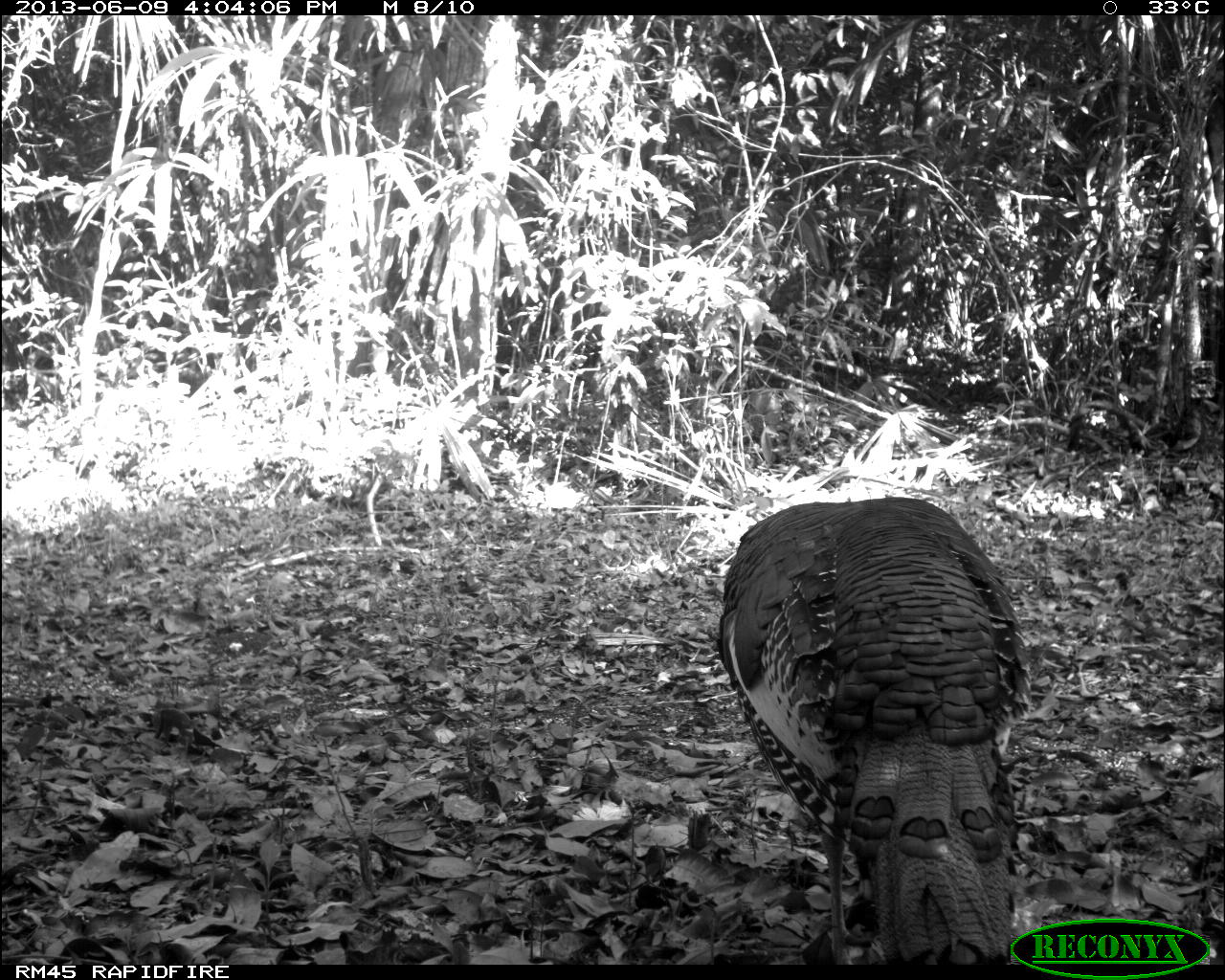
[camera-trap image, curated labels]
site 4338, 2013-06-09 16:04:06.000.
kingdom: Animalia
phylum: Chordata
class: Aves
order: Galliformes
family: Phasianidae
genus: Meleagris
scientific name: Meleagris ocellata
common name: ocellated turkey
Meleagris ocellata (ocellated turkey), count 1, sex male.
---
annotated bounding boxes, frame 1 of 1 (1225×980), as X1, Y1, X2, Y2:
meleagris ocellata: 714, 495, 1020, 965